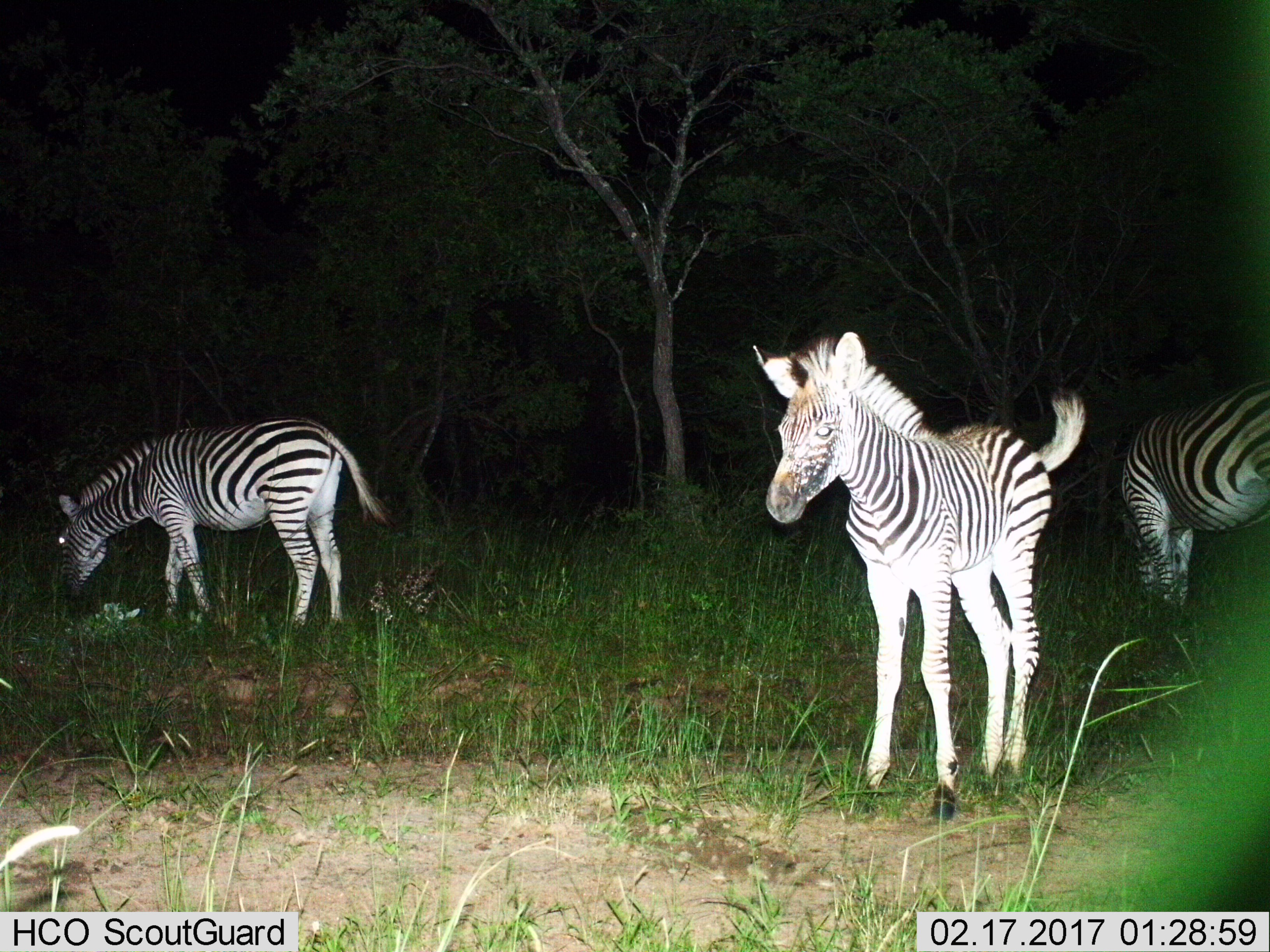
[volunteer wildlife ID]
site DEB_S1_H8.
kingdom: Animalia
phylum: Chordata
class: Mammalia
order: Perissodactyla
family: Equidae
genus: Equus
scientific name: Equus quagga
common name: plains zebra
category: zebraplains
Zebraplains (plains zebra) (Equus quagga), count 3. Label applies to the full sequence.